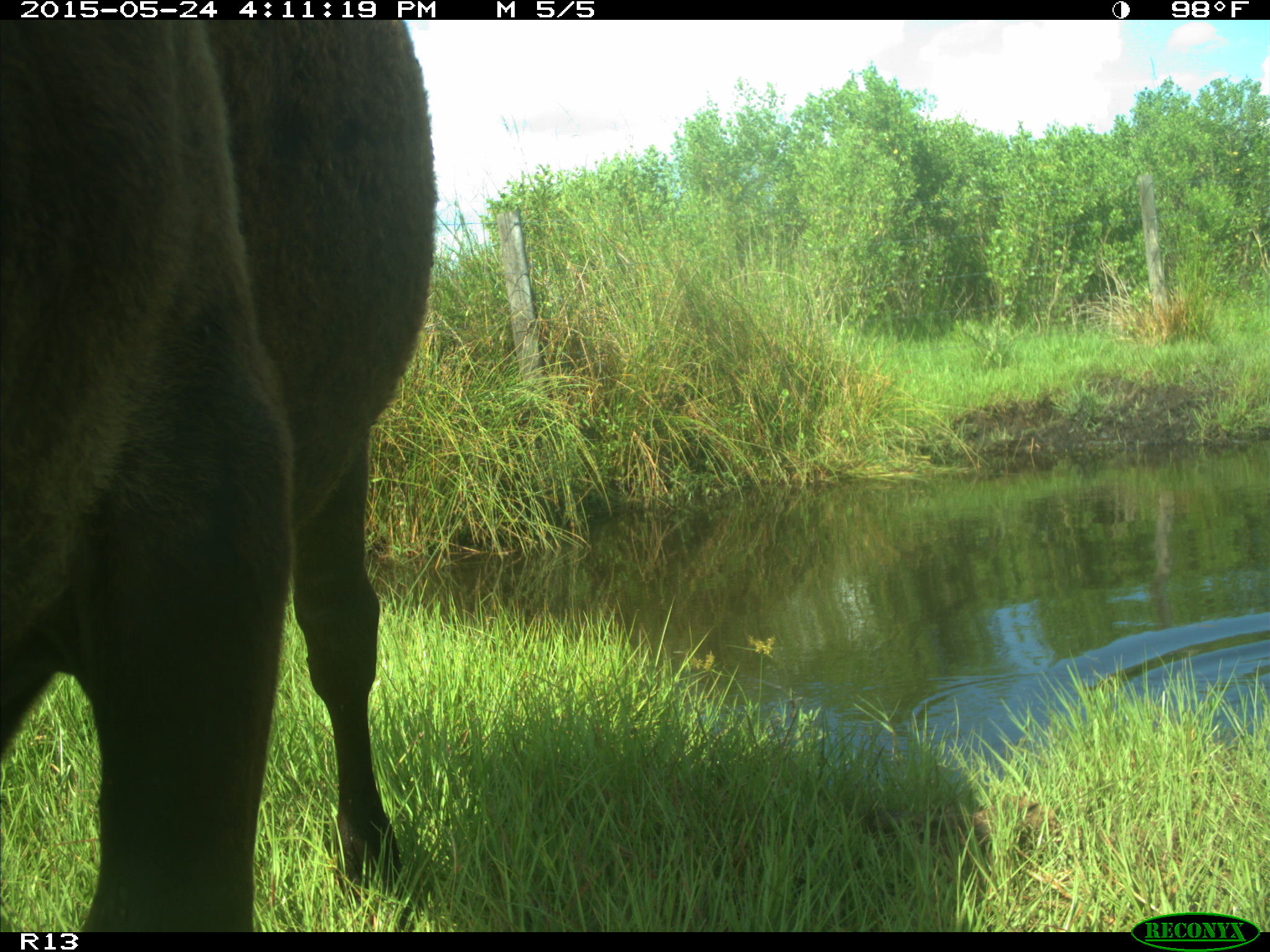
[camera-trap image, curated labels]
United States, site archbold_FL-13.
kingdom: Animalia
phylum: Chordata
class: Mammalia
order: Artiodactyla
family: Bovidae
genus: Bos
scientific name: Bos taurus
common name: domestic cow